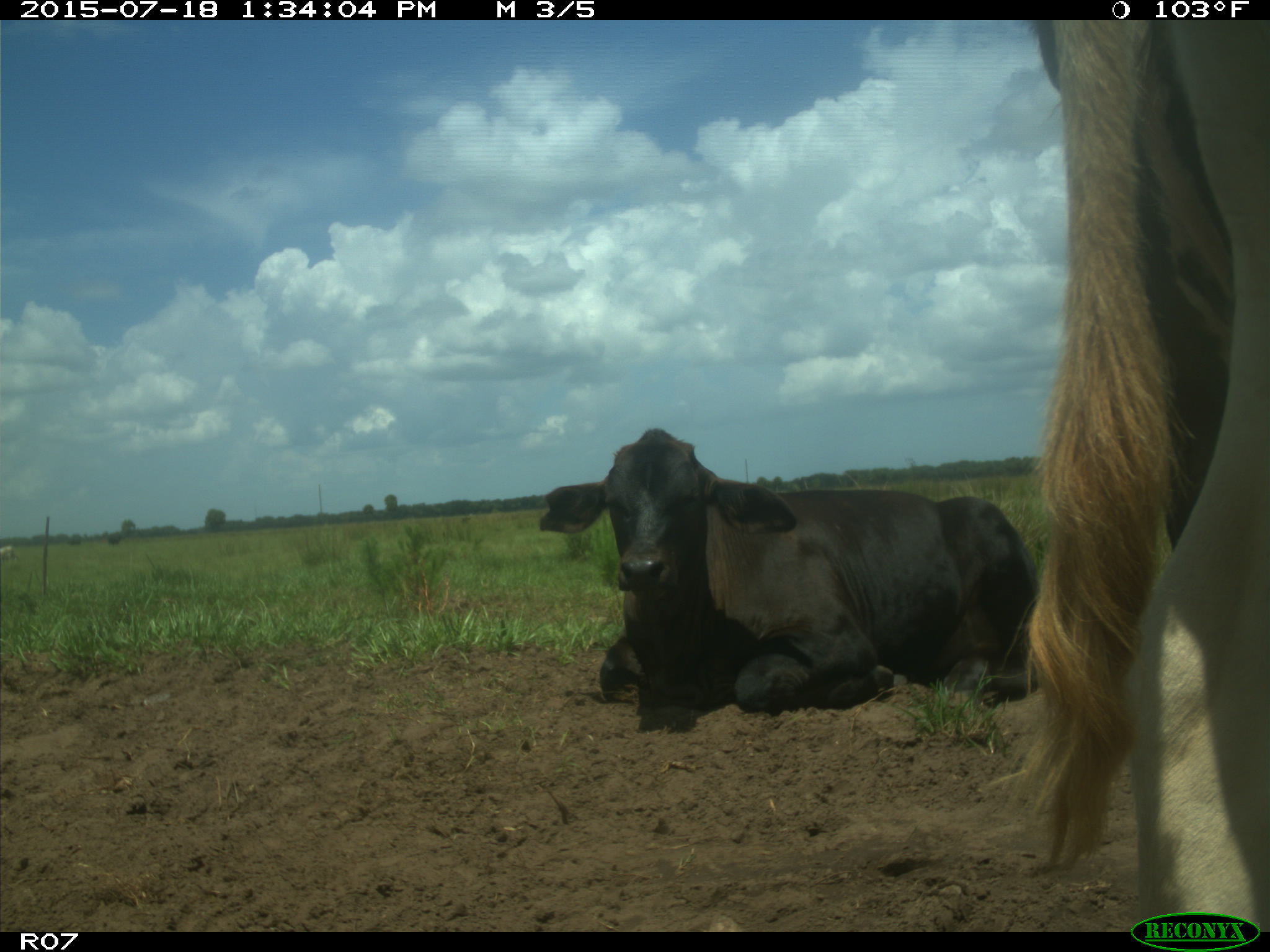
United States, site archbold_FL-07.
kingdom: Animalia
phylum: Chordata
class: Mammalia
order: Artiodactyla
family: Bovidae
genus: Bos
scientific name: Bos taurus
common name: domestic cow